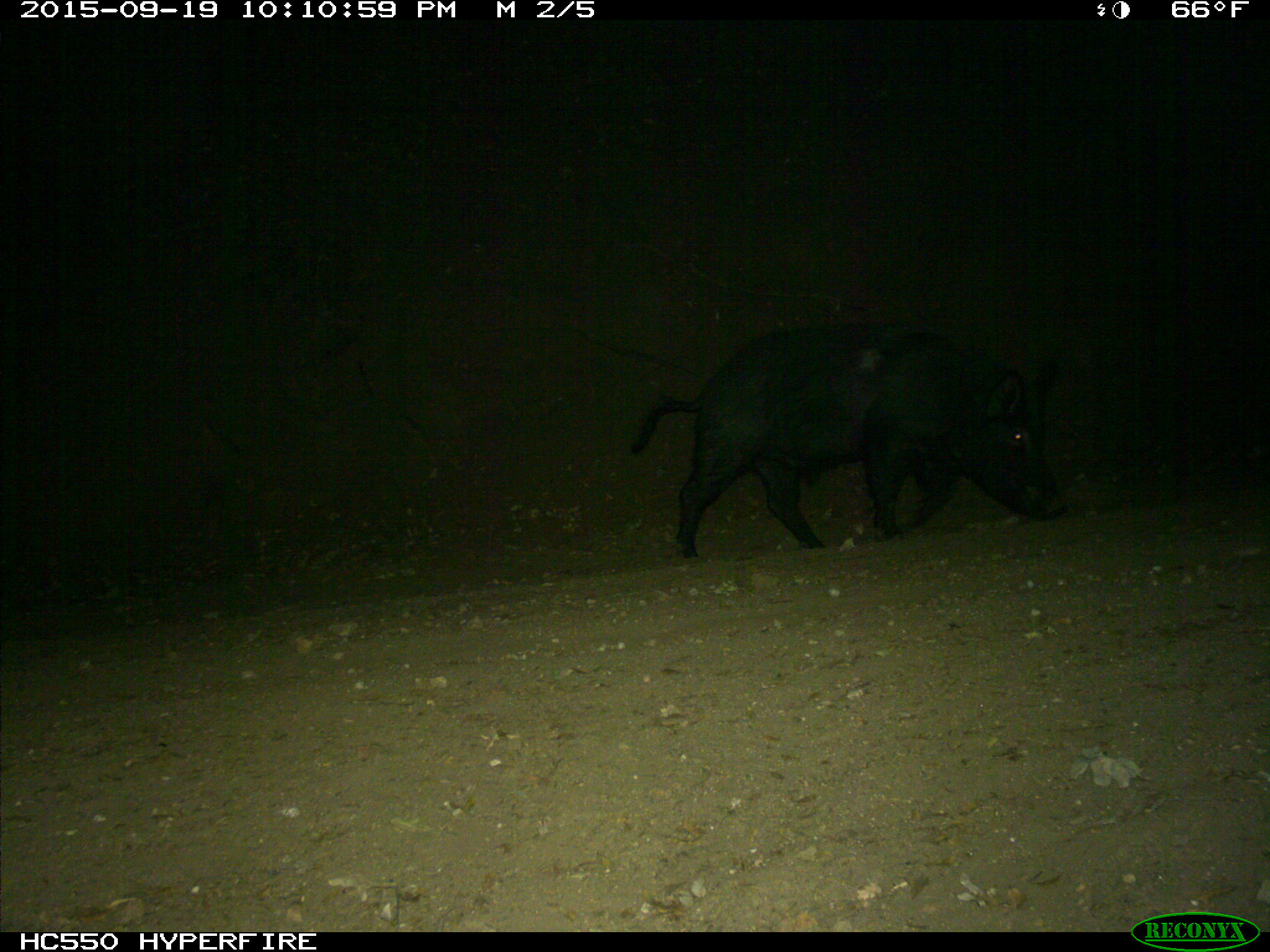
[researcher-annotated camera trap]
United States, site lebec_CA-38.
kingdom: Animalia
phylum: Chordata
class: Mammalia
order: Artiodactyla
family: Suidae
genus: Sus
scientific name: Sus scrofa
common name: wild boar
Sus scrofa (wild boar).